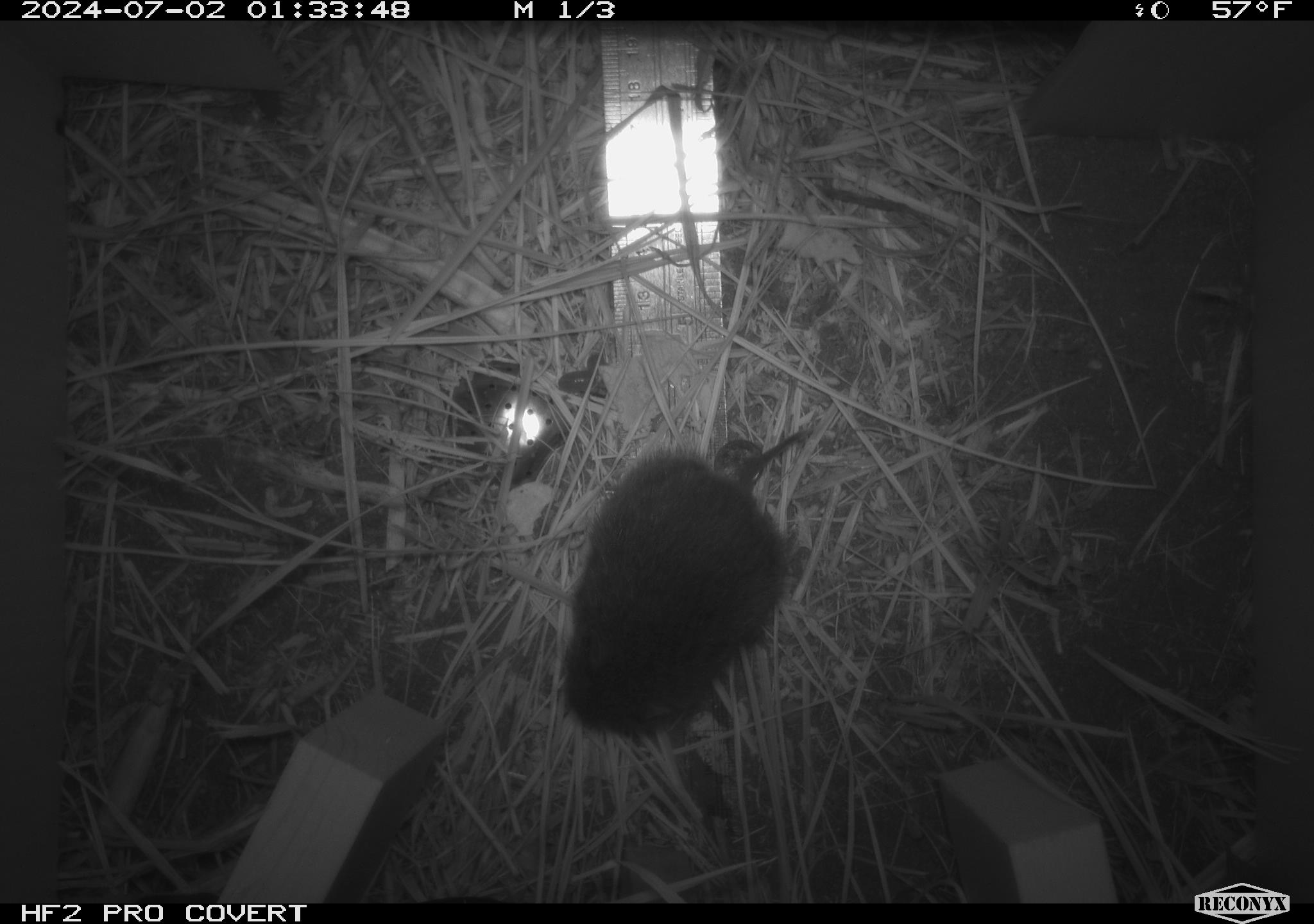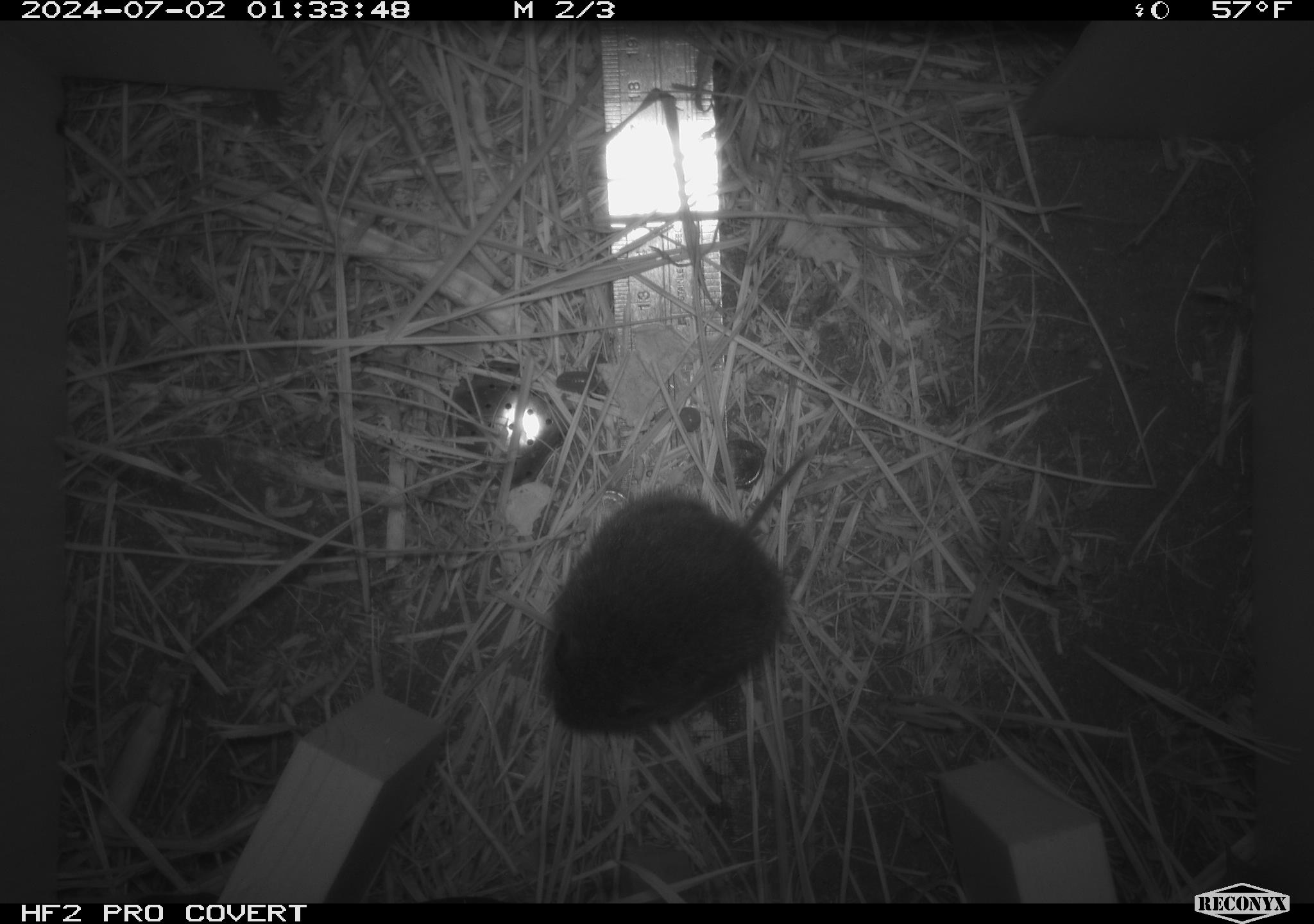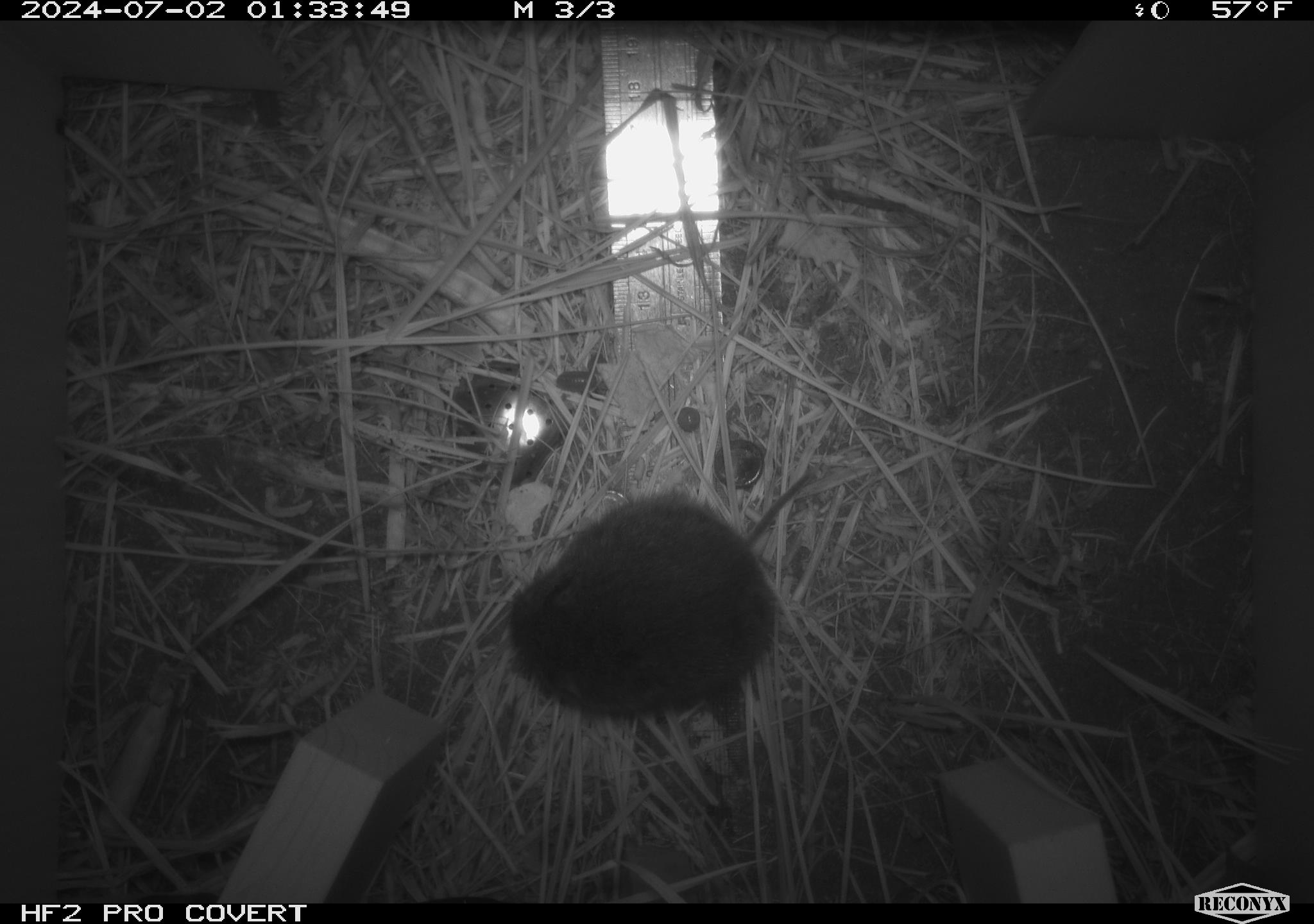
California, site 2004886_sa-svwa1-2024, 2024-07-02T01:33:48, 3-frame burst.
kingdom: Animalia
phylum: Chordata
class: Mammalia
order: Rodentia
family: Cricetidae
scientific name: Arvicolinae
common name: voles, lemmings, and muskrats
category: arvicolinae subfamily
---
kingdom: Animalia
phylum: Arthropoda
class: Malacostraca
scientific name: Malacostraca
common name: amphipods, crabs, isopods, krill, lobsters and shrimps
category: malacostracan